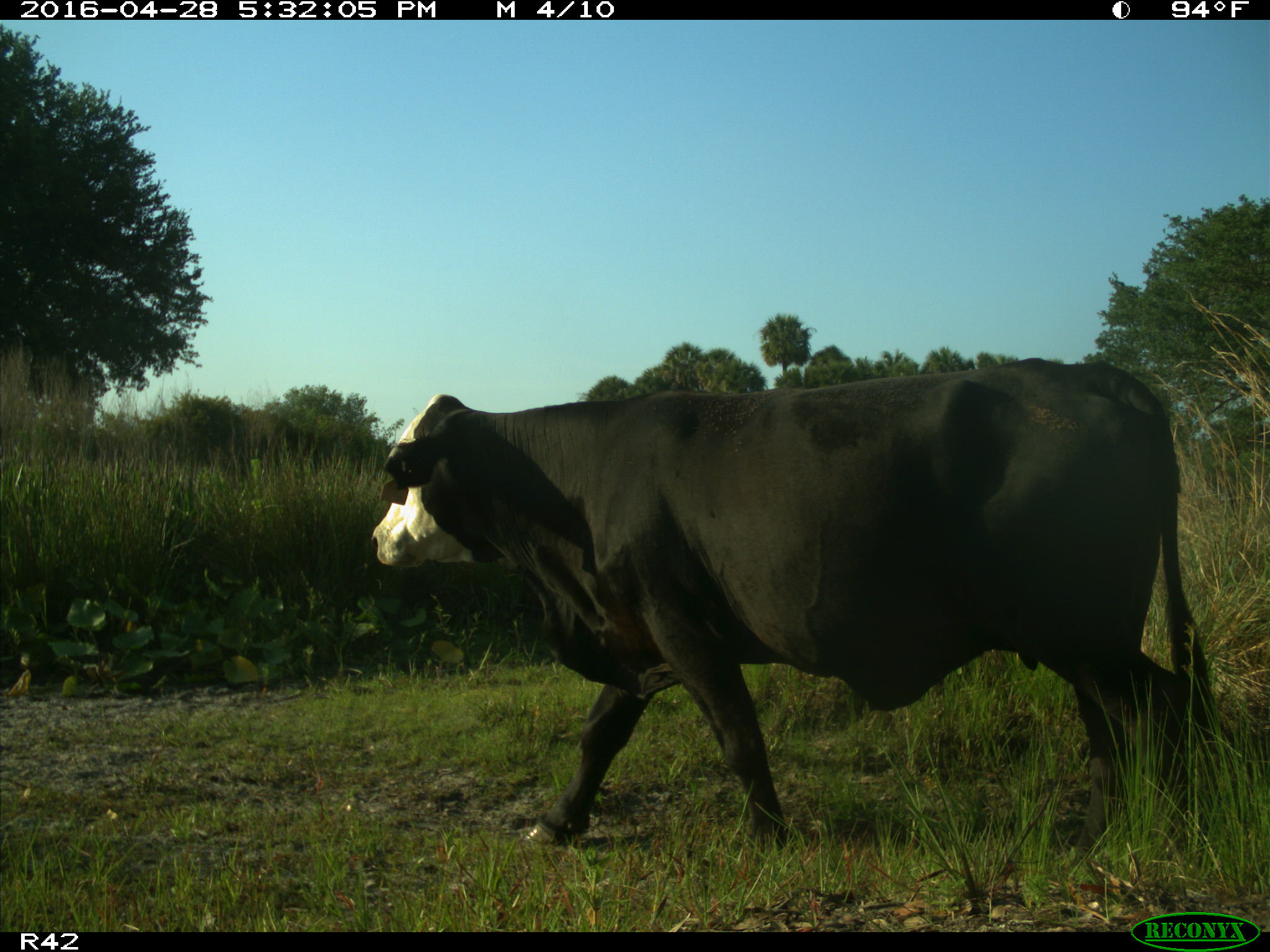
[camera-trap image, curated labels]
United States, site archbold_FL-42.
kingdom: Animalia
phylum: Chordata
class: Mammalia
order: Artiodactyla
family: Bovidae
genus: Bos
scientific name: Bos taurus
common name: domestic cow